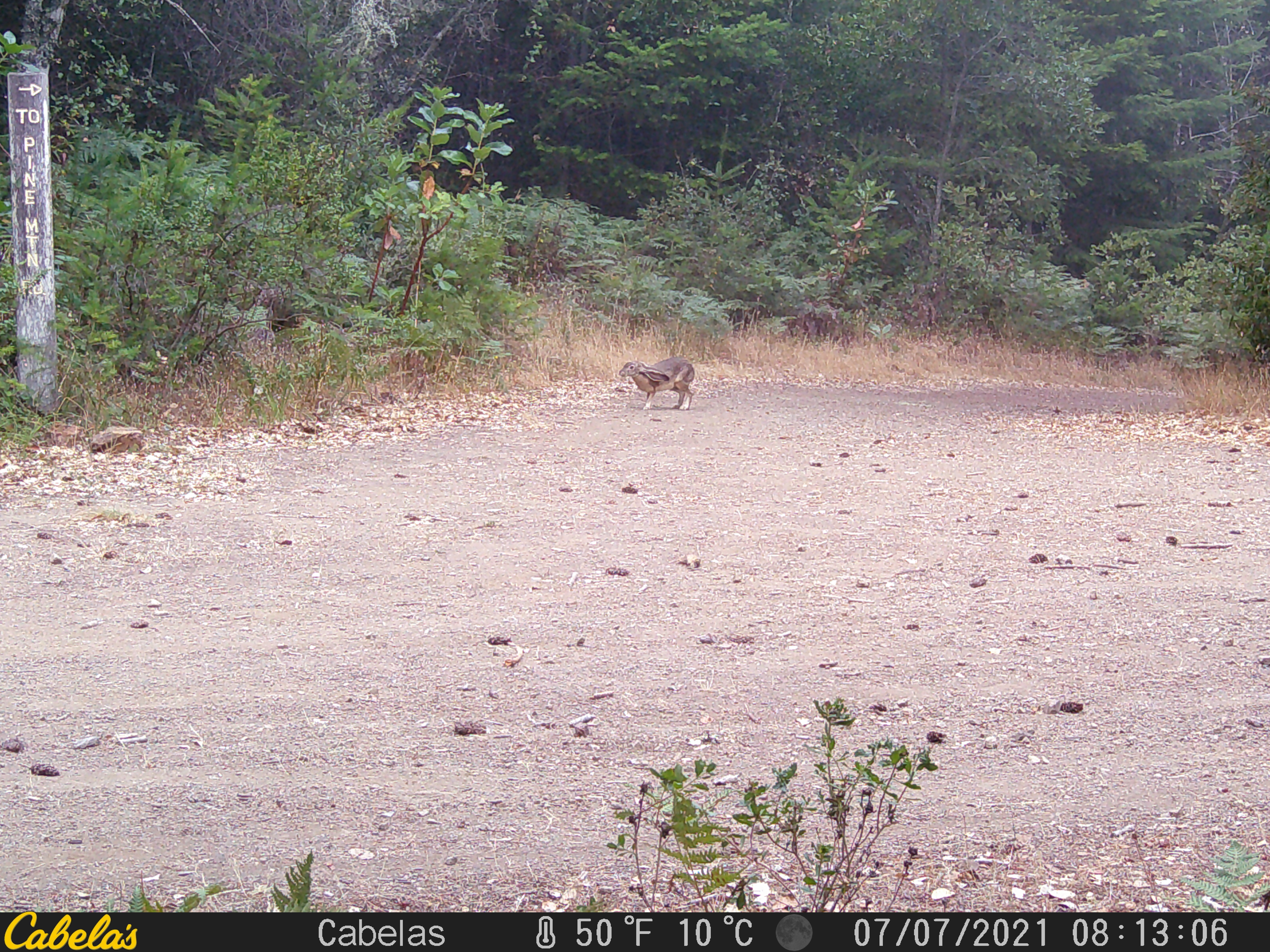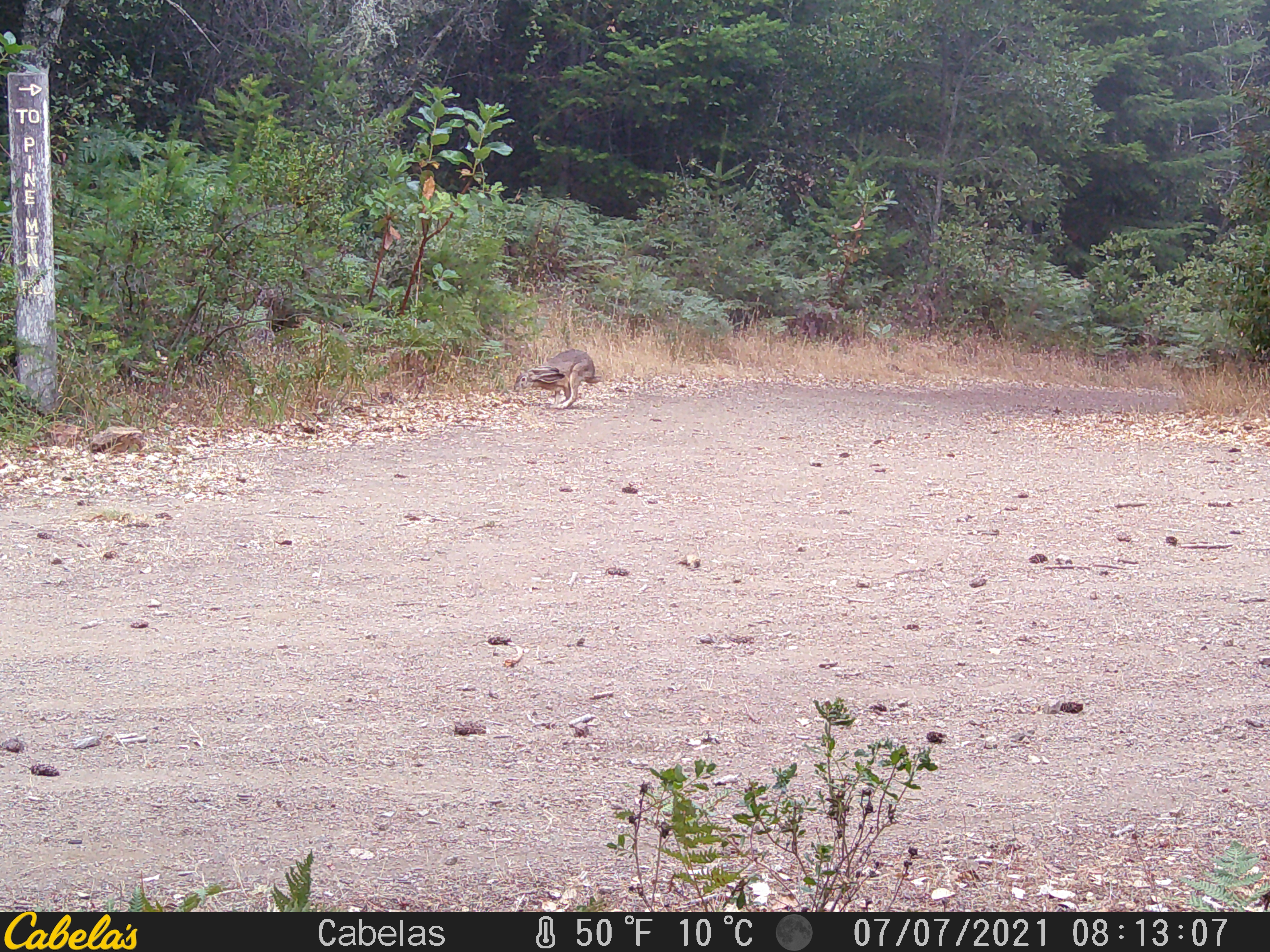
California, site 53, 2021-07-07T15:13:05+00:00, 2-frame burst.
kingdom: Animalia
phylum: Chordata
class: Mammalia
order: Lagomorpha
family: Leporidae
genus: Lepus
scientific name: Lepus californicus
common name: black-tailed jackrabbit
Black-tailed jackrabbit (Lepus californicus).